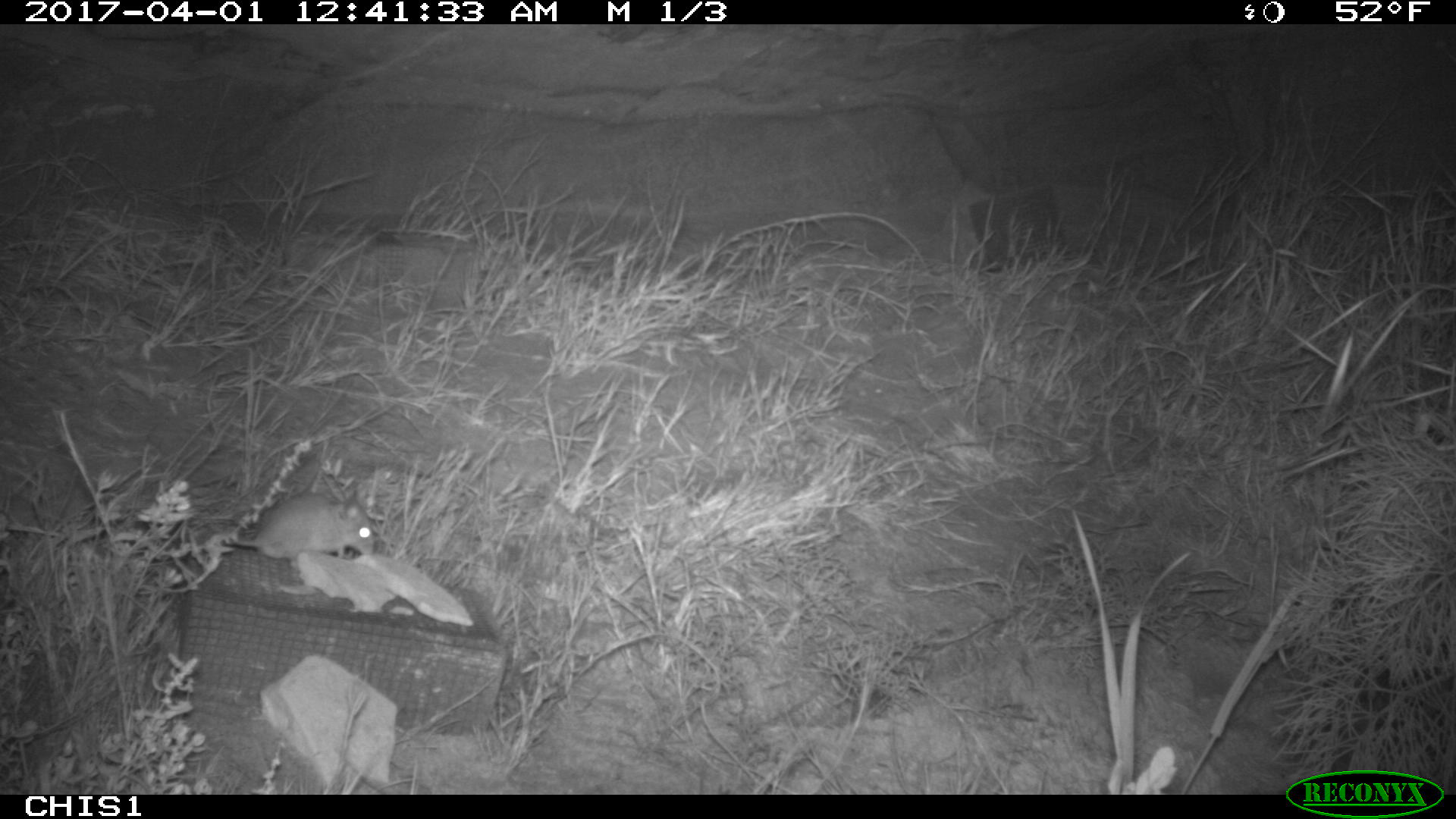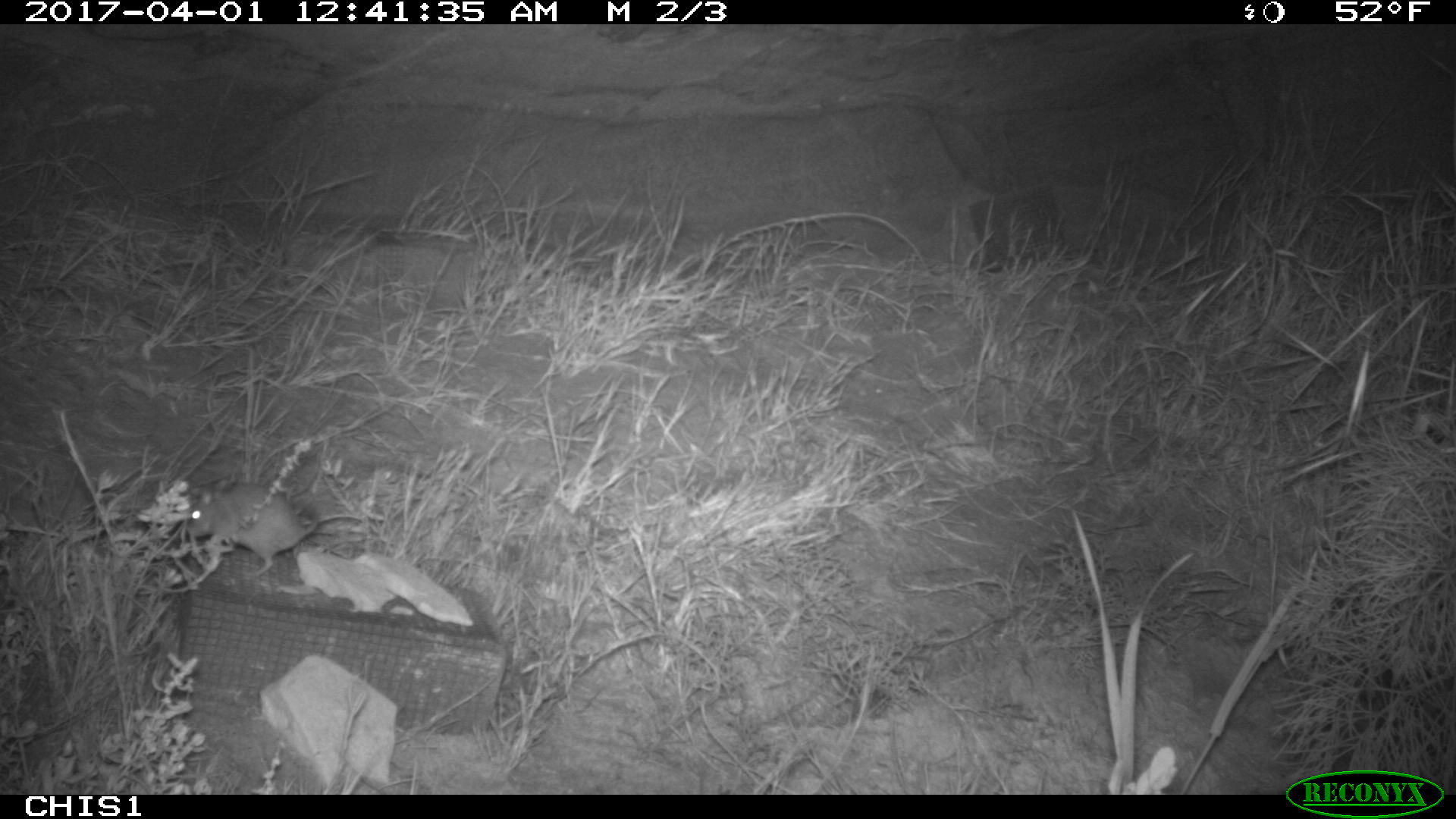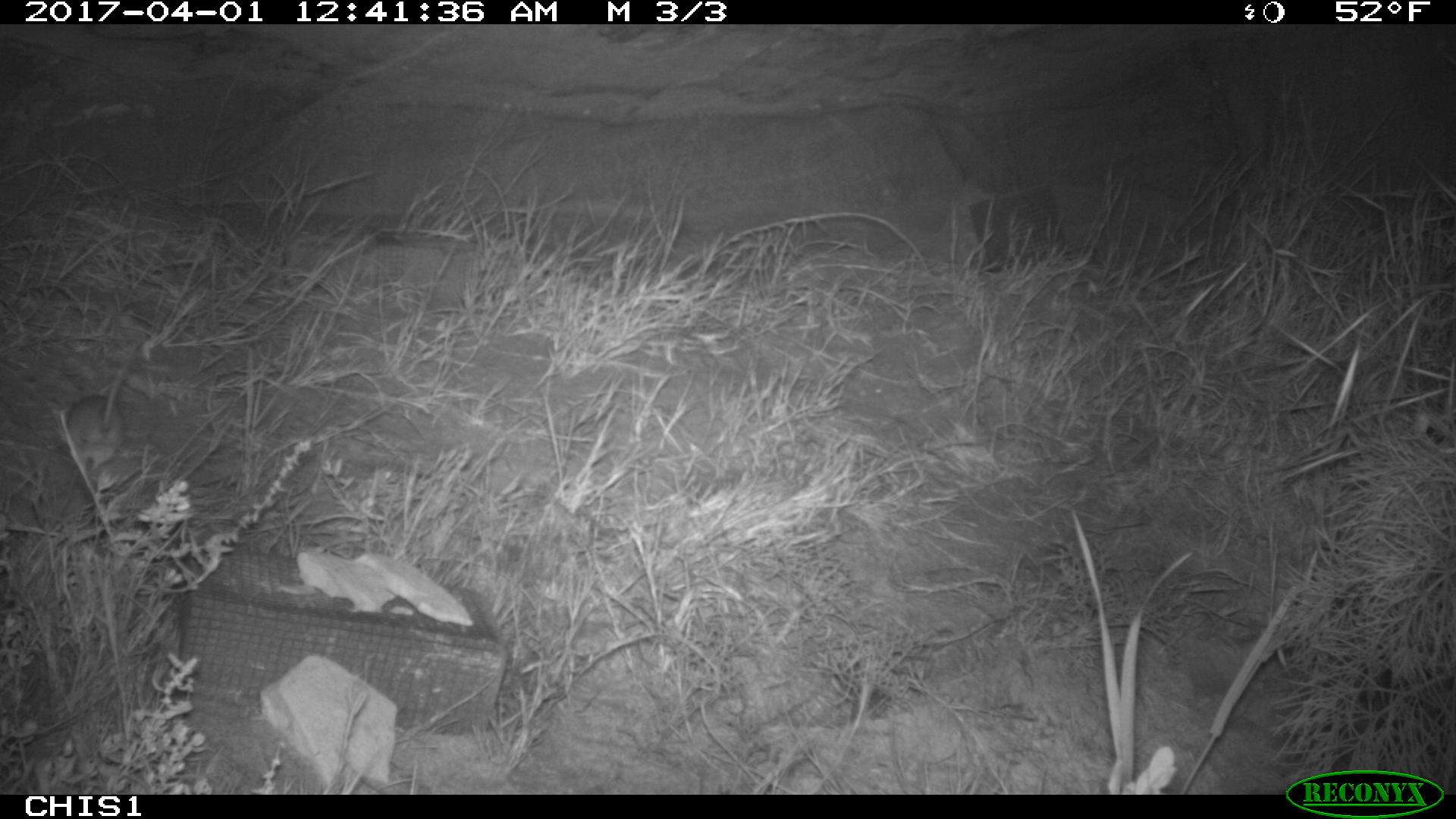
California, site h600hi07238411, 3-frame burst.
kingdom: Animalia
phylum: Chordata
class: Mammalia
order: Rodentia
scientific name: Rodentia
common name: rodent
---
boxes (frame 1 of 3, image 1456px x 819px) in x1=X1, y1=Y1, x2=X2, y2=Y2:
rodent: x1=222, y1=490, x2=375, y2=558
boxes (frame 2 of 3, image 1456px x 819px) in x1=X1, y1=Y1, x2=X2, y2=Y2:
rodent: x1=186, y1=483, x2=315, y2=576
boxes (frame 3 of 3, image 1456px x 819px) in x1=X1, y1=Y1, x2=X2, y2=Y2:
rodent: x1=65, y1=355, x2=132, y2=472